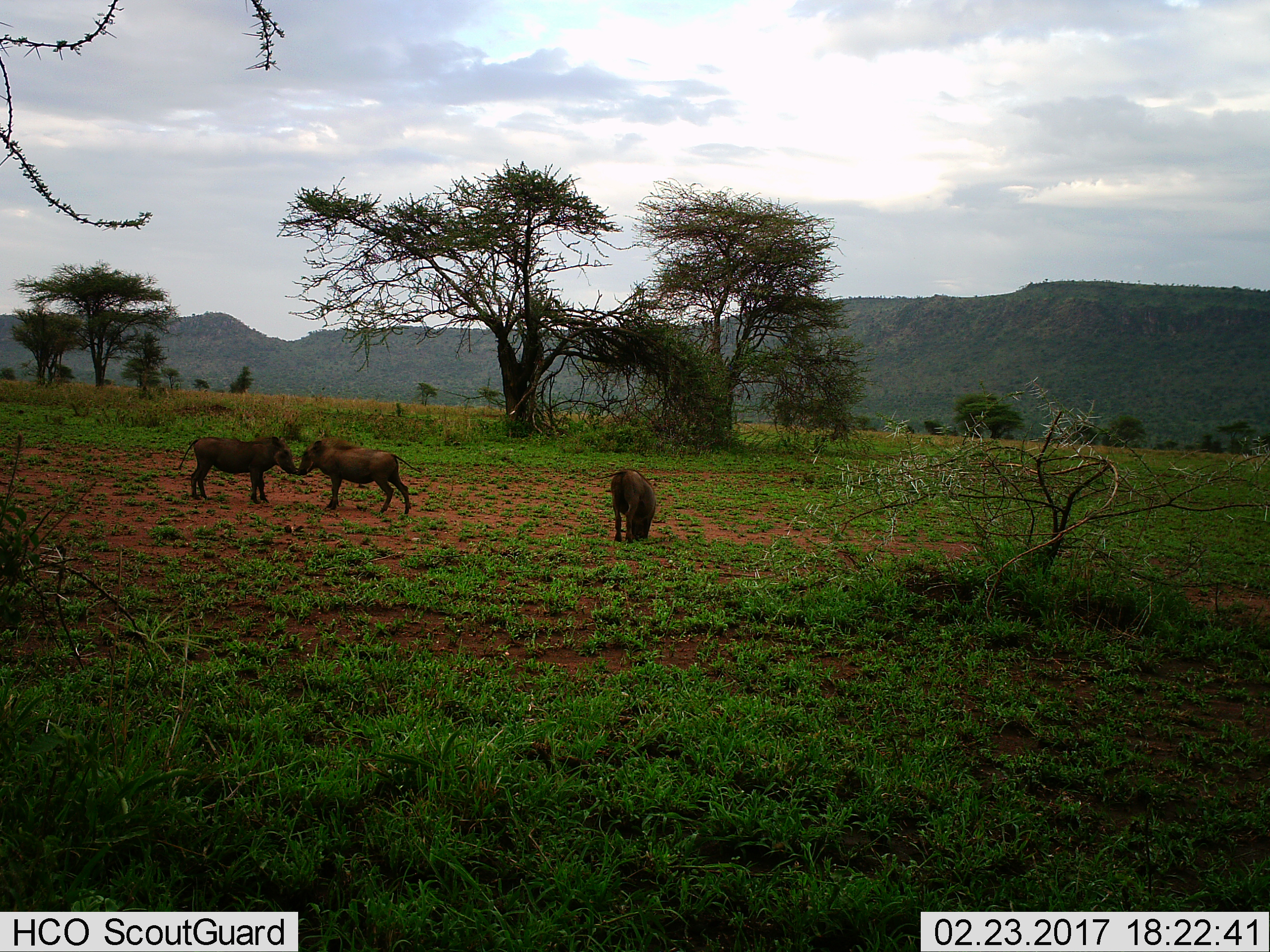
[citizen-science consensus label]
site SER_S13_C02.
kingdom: Animalia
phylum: Chordata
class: Mammalia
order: Artiodactyla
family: Suidae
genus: Phacochoerus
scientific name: Phacochoerus africanus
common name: warthog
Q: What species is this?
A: Warthog (Phacochoerus africanus).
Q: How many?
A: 3.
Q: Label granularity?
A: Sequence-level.